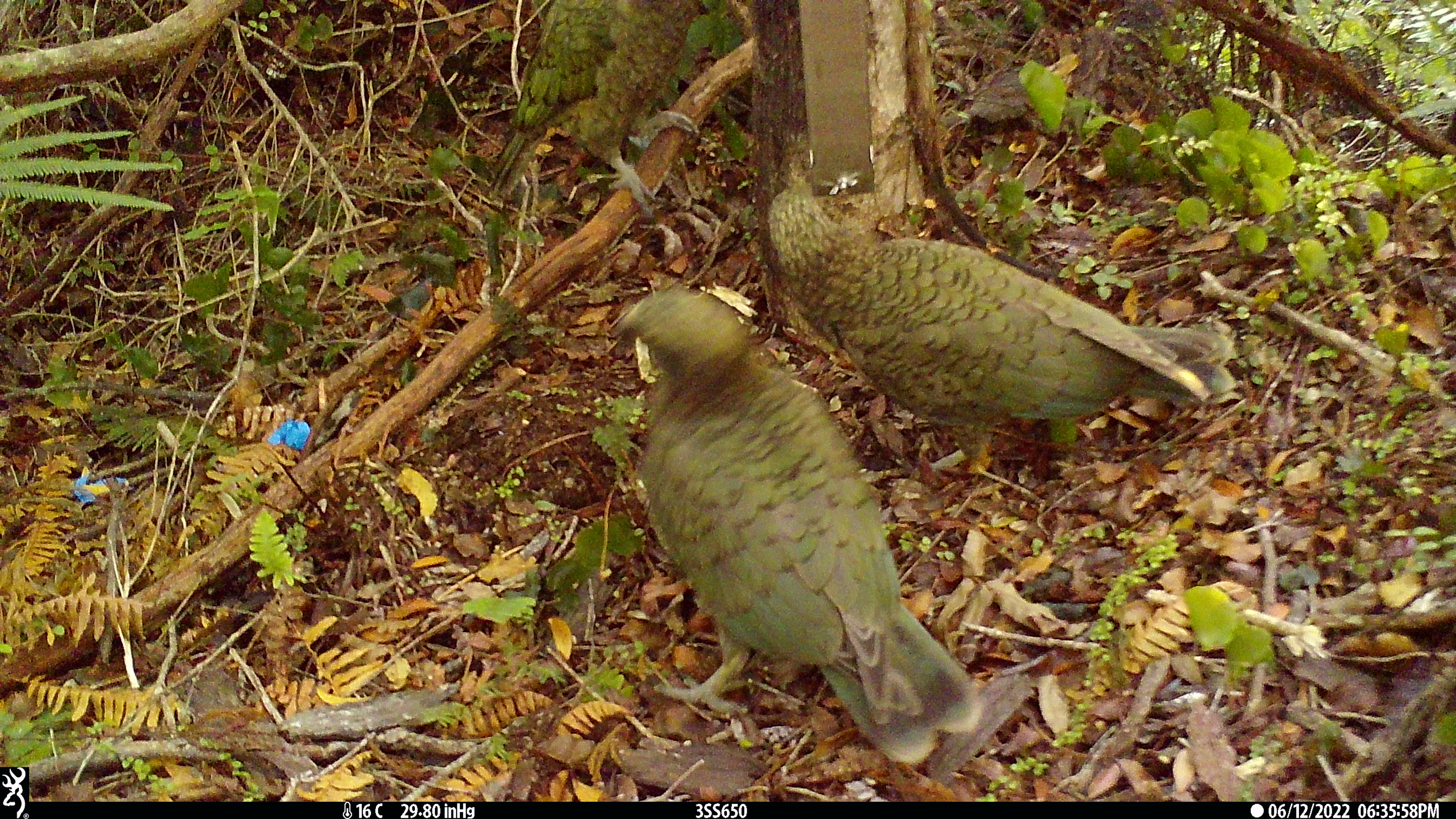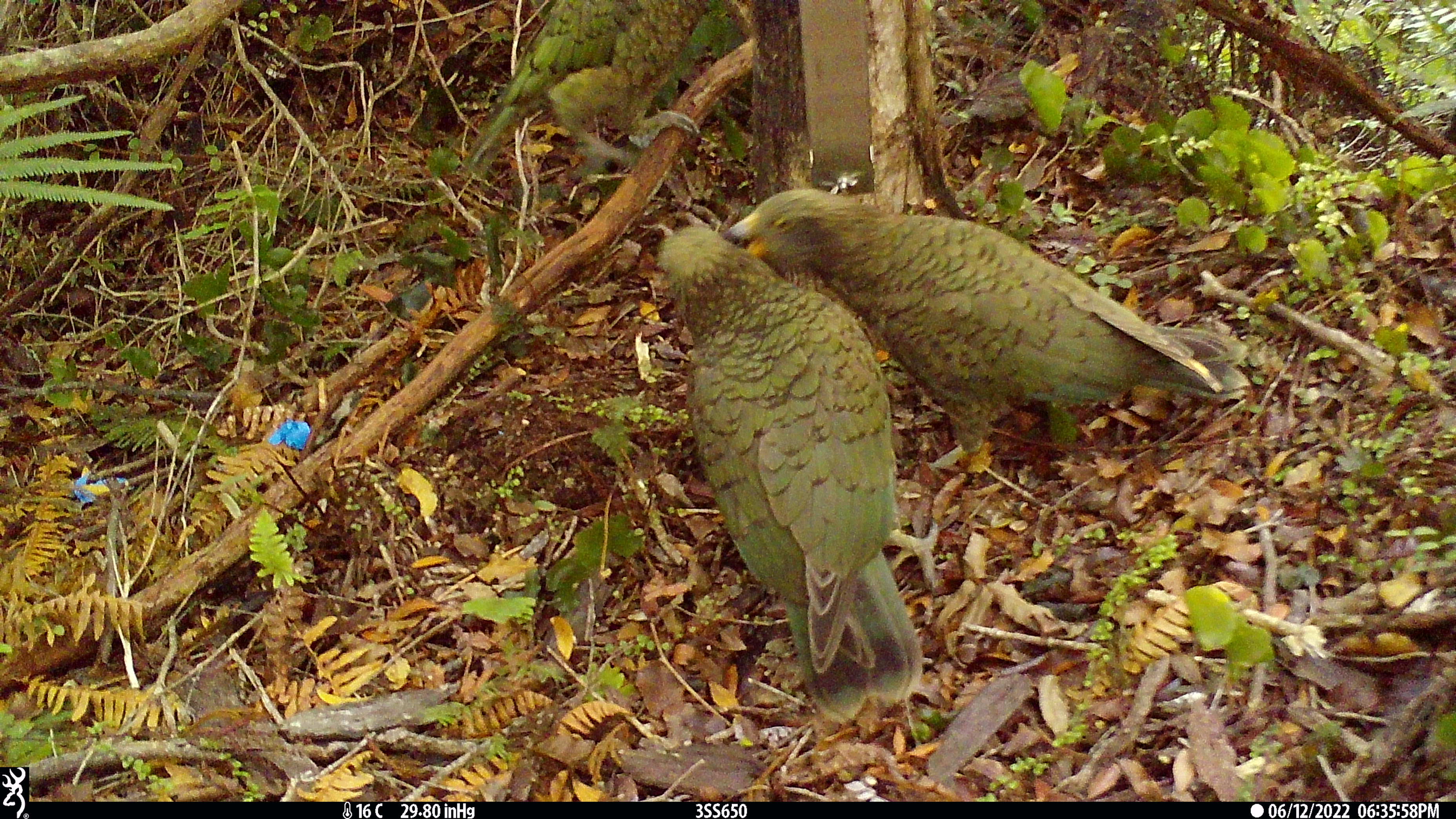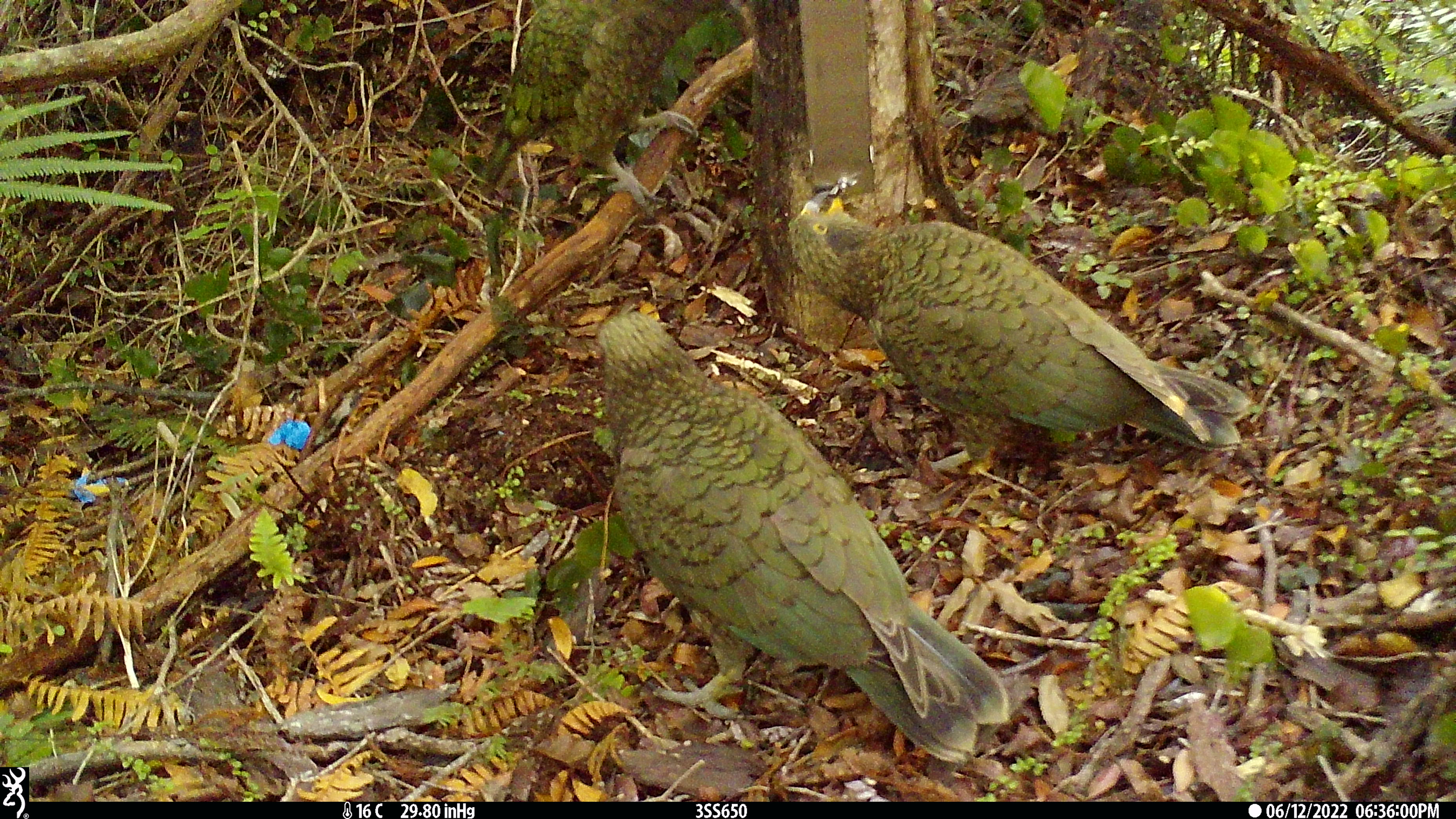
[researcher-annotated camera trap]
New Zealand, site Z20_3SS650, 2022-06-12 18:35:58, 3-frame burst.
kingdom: Animalia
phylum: Chordata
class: Aves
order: Psittaciformes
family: Strigopidae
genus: Nestor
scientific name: Nestor notabilis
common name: kea